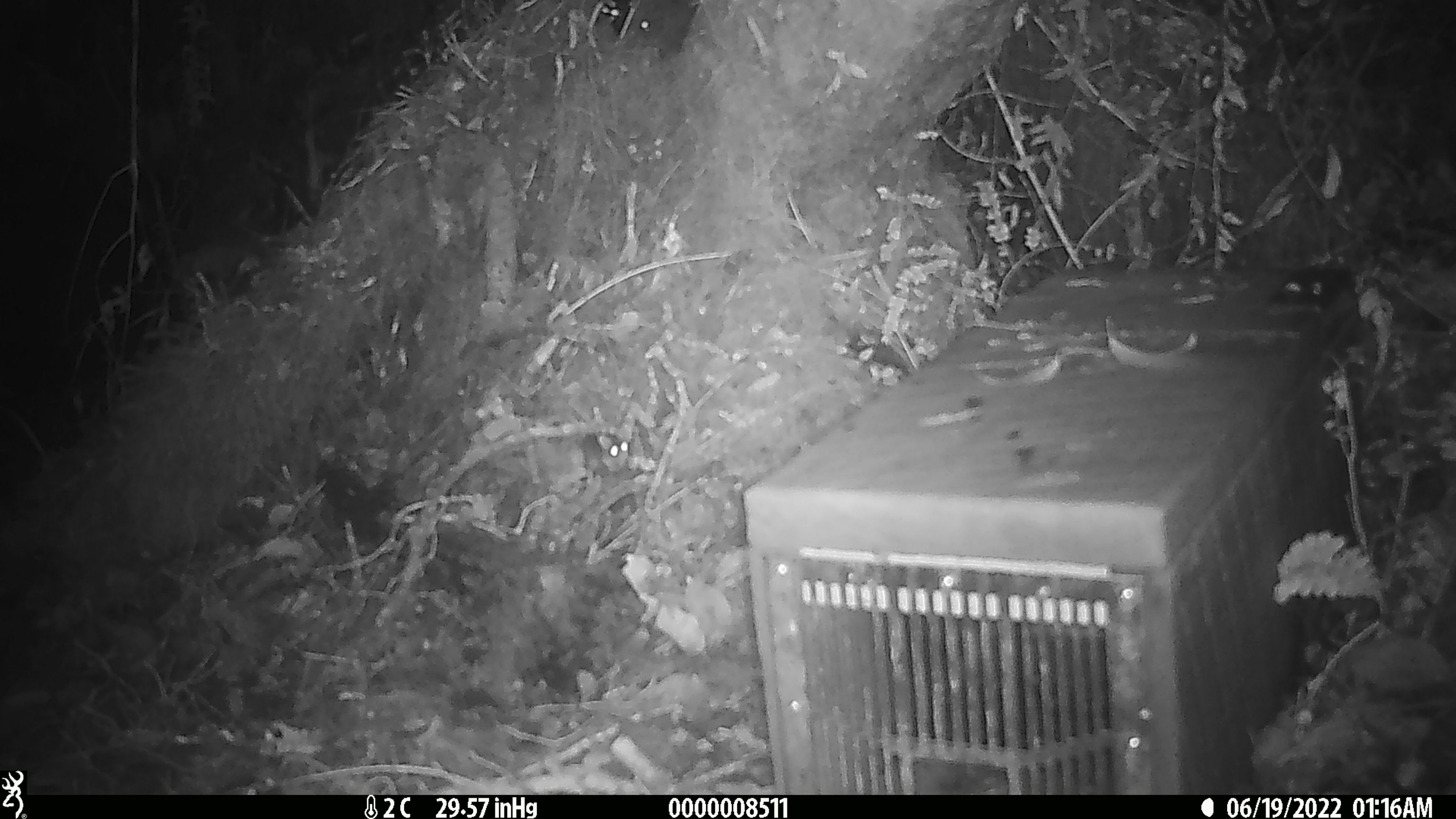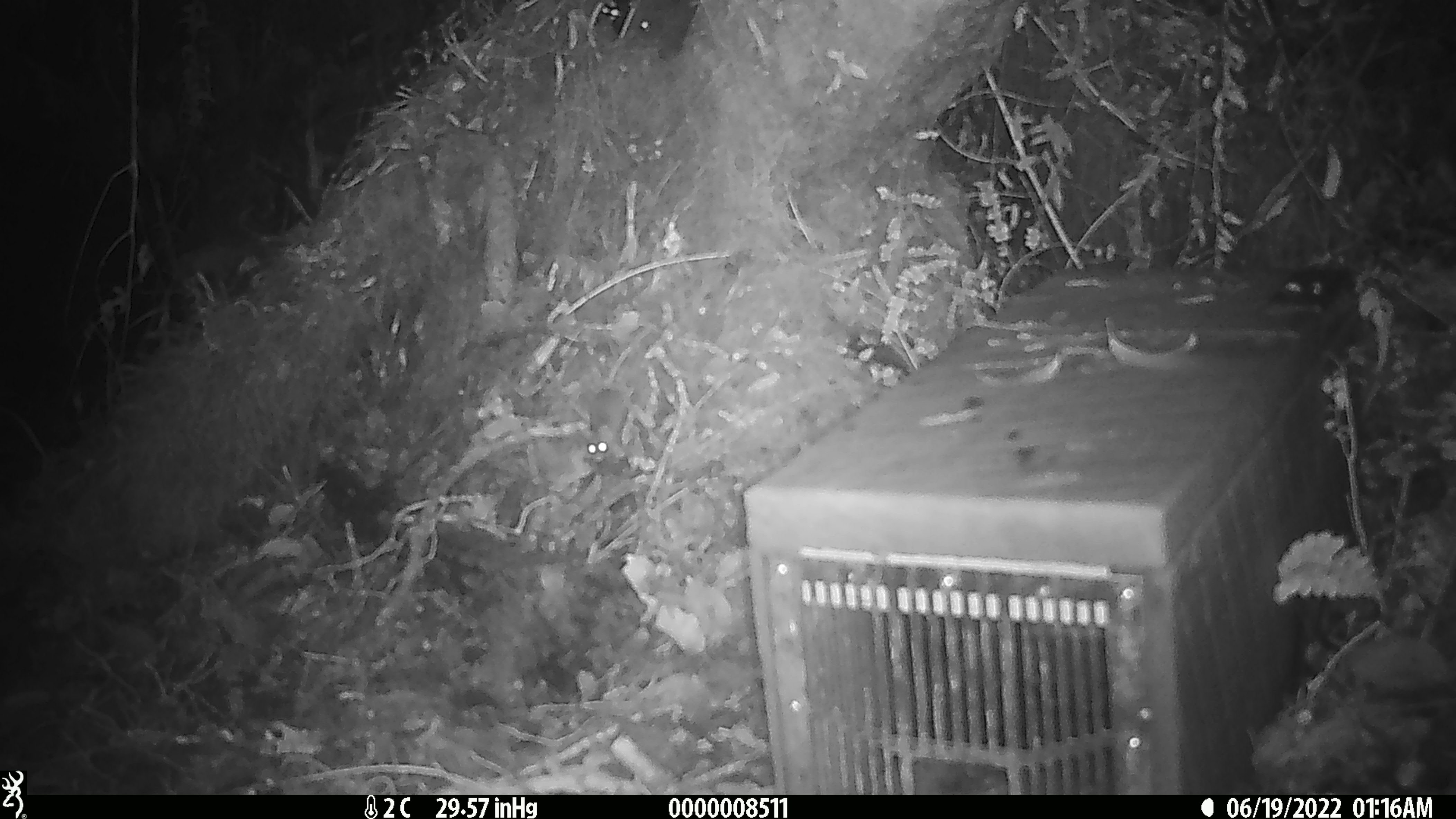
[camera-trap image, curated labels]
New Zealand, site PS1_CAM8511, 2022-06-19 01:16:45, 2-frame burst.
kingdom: Animalia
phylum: Chordata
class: Mammalia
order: Rodentia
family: Muridae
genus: Mus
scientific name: Mus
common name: mouse